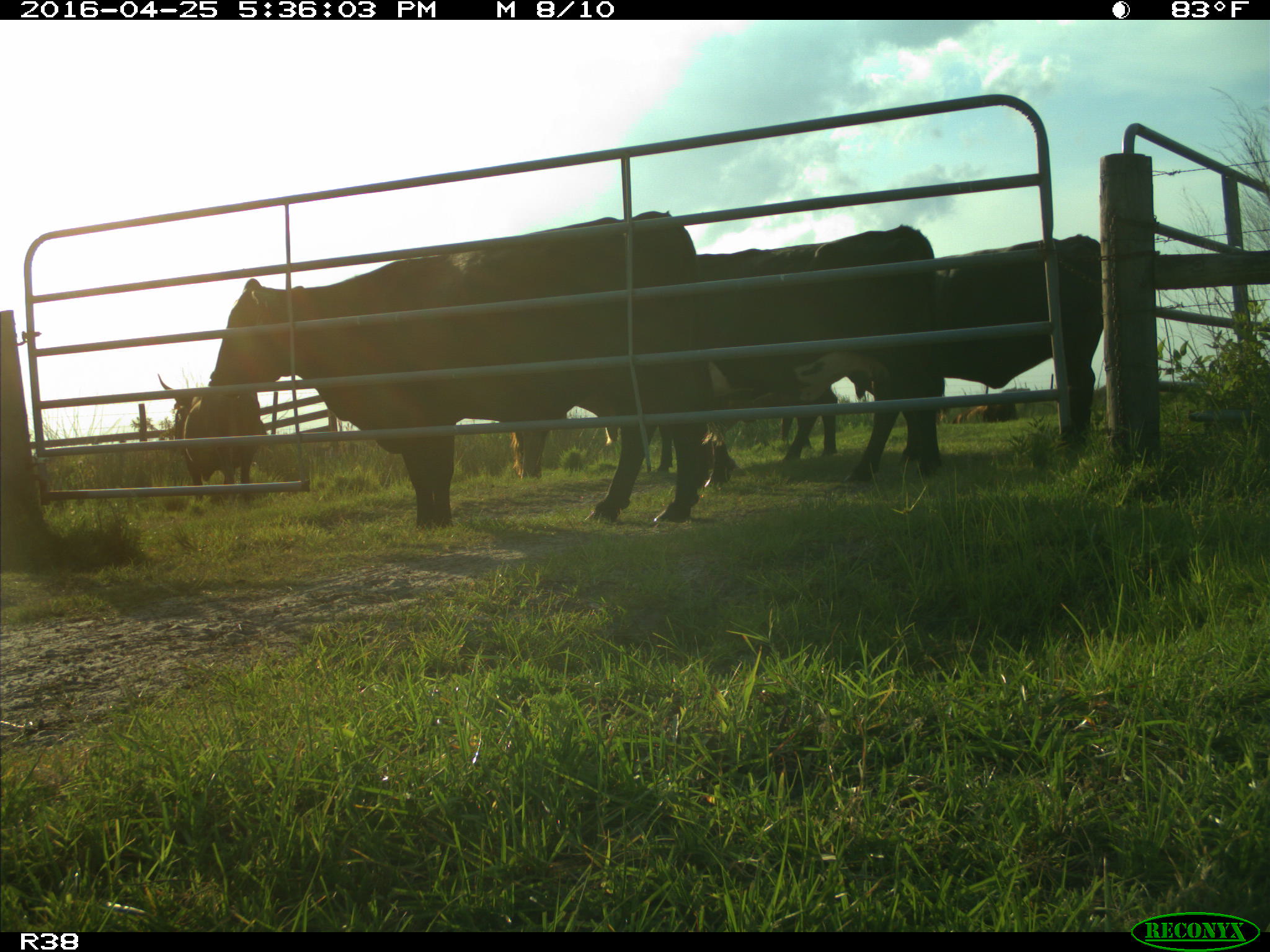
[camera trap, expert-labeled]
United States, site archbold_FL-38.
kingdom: Animalia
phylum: Chordata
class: Mammalia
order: Artiodactyla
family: Bovidae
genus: Bos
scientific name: Bos taurus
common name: domestic cow